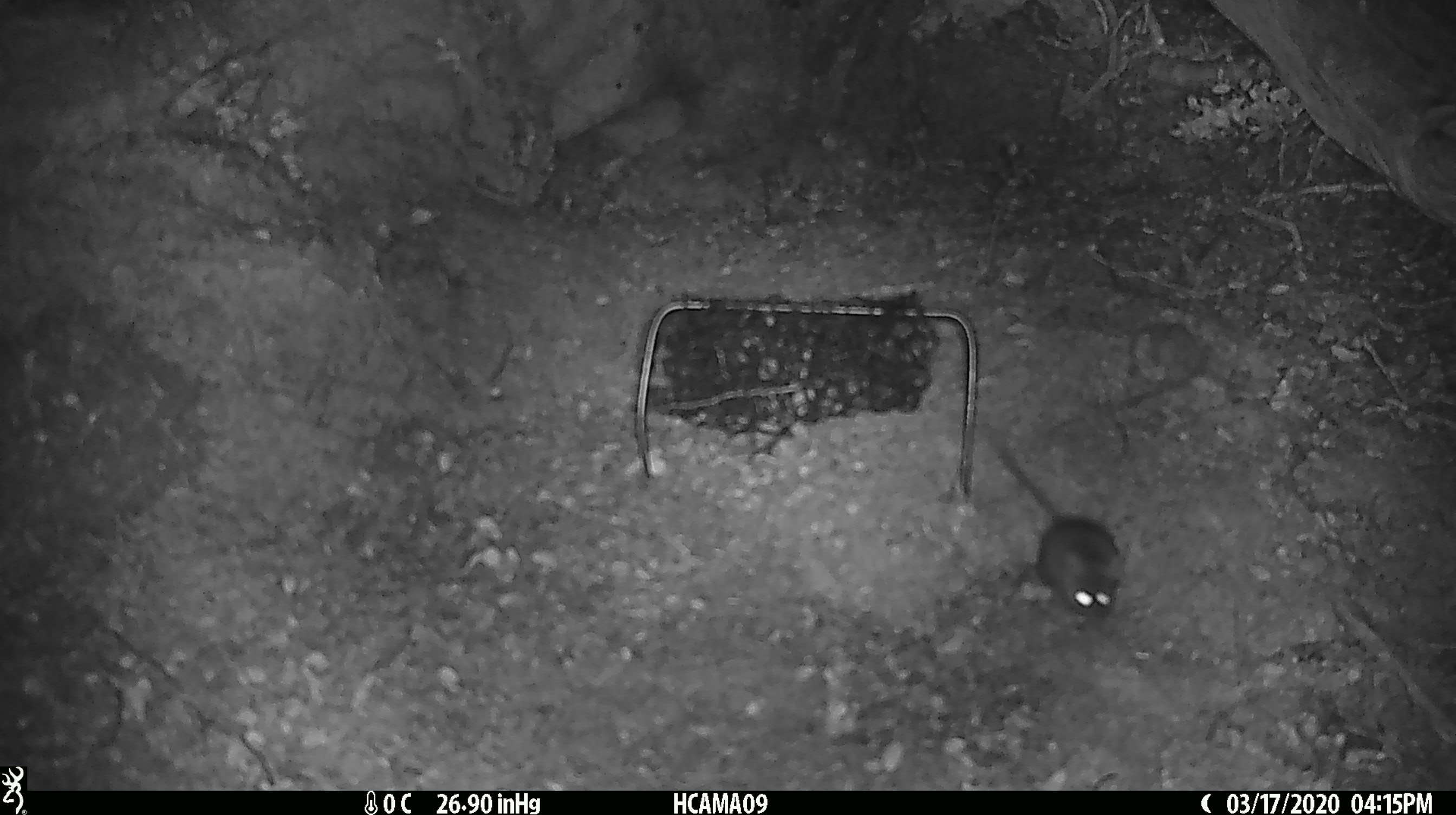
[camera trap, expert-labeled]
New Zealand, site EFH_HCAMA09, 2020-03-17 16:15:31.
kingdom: Animalia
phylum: Chordata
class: Mammalia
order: Rodentia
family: Muridae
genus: Mus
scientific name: Mus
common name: mouse